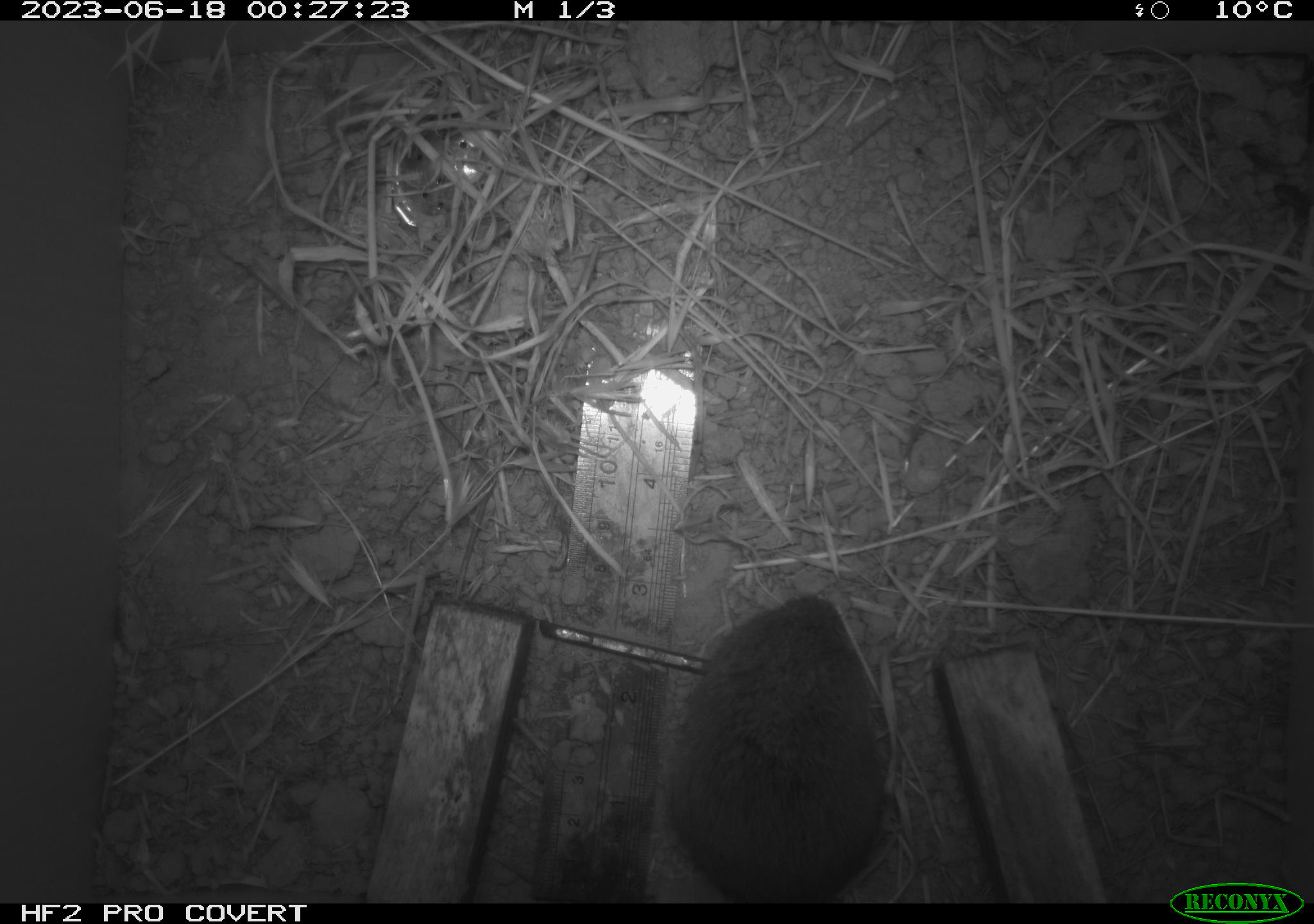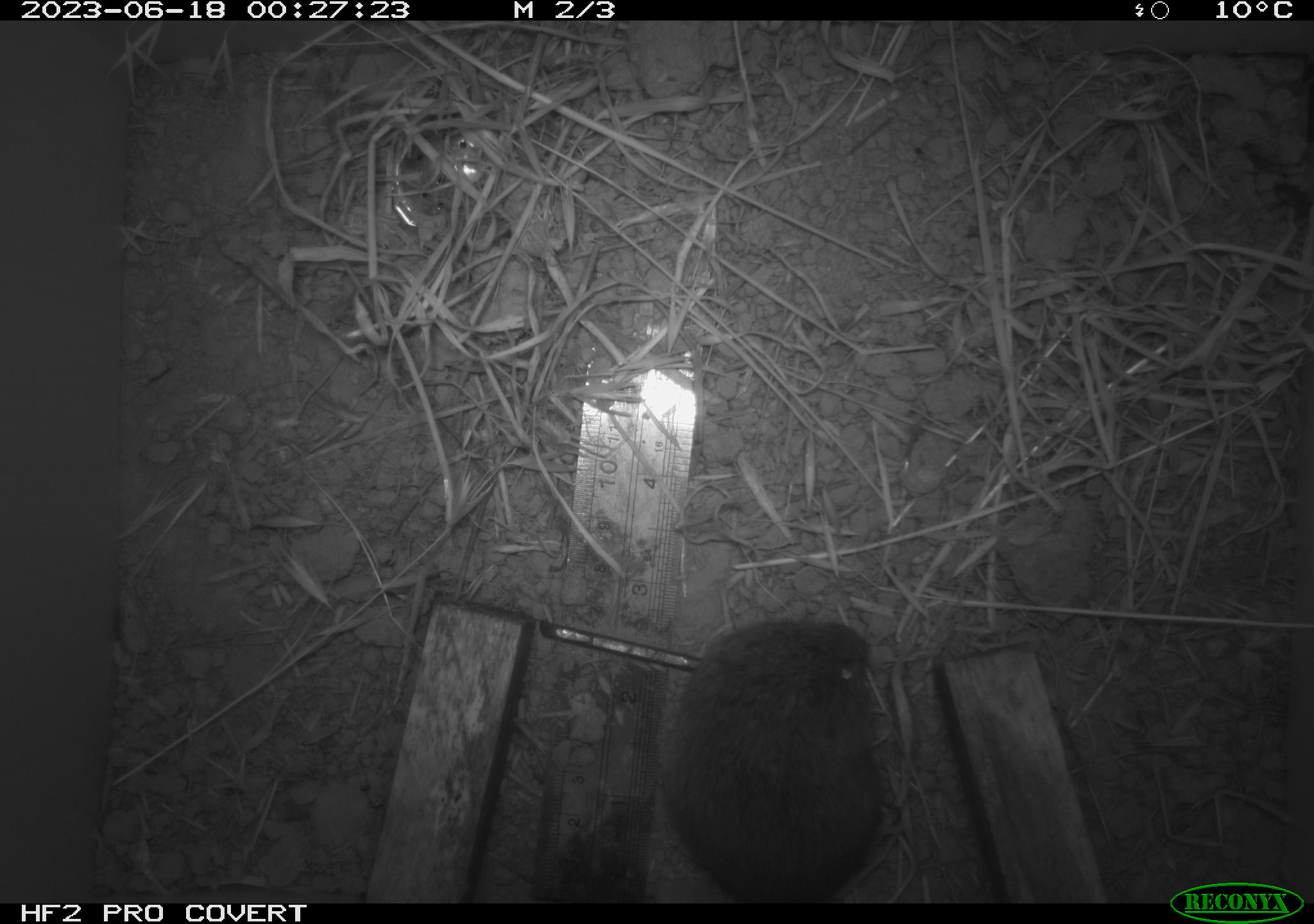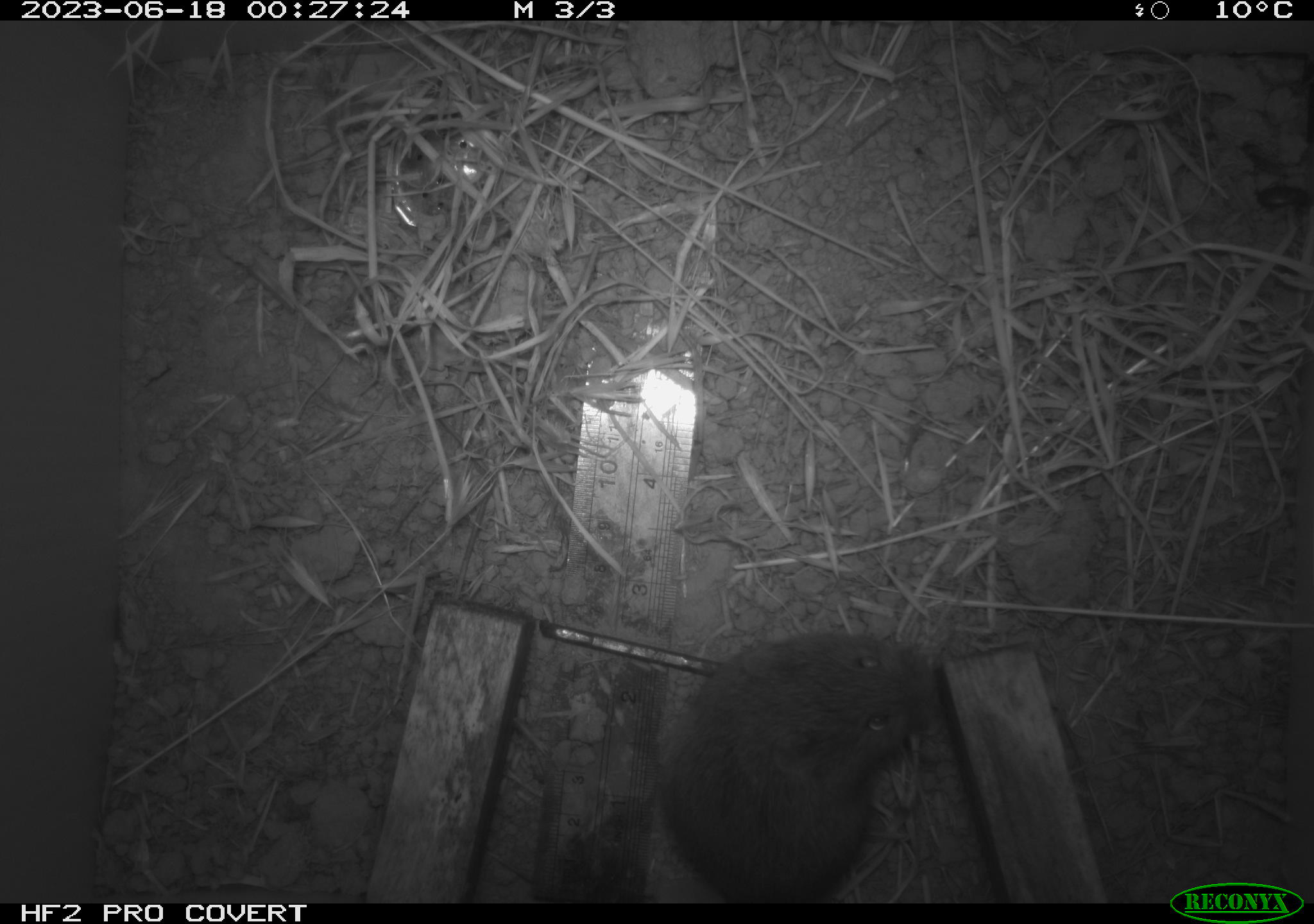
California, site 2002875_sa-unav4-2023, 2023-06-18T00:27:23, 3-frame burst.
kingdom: Animalia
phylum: Chordata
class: Mammalia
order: Rodentia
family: Cricetidae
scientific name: Arvicolinae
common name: voles, lemmings, and muskrats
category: arvicolinae subfamily